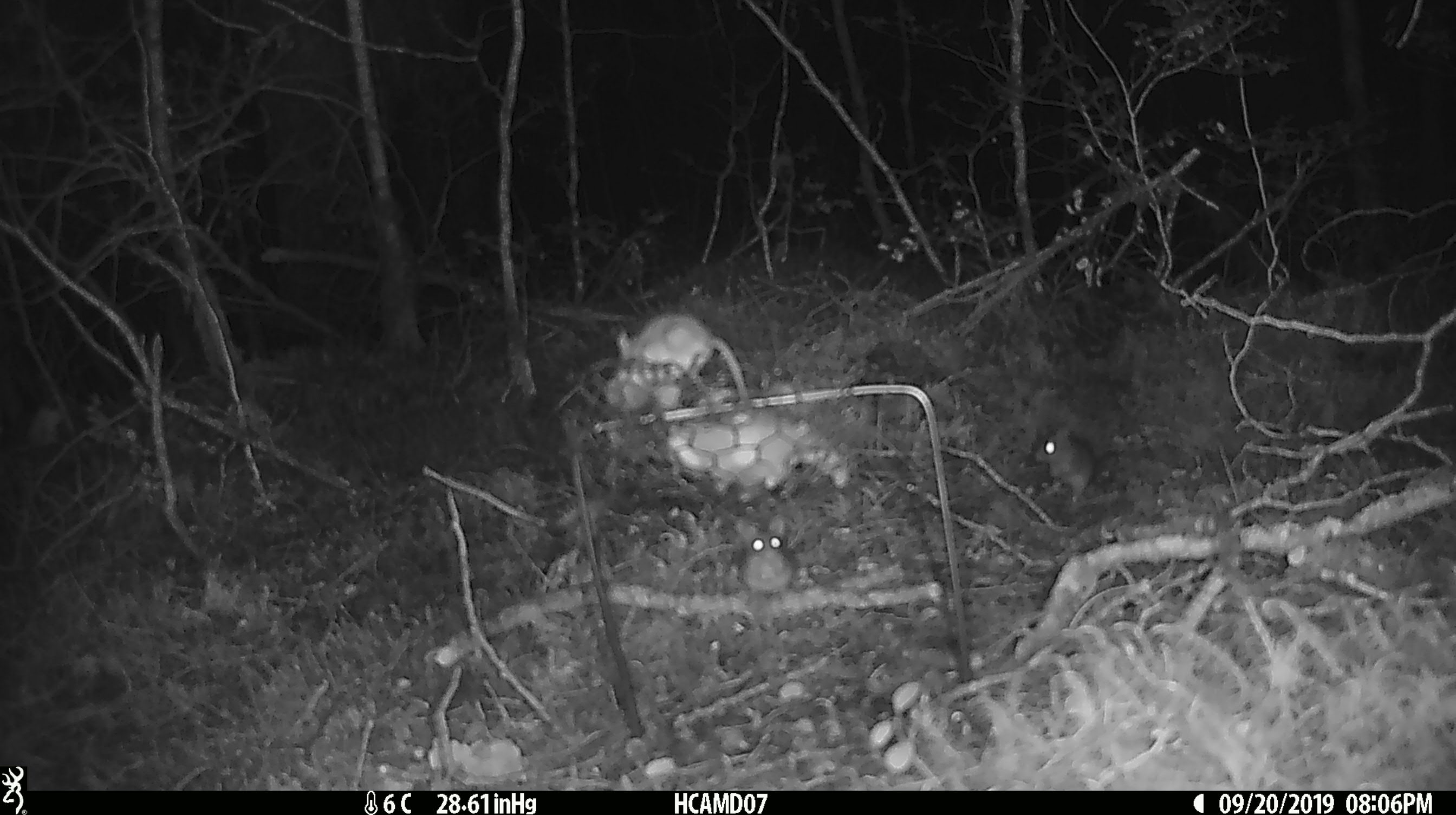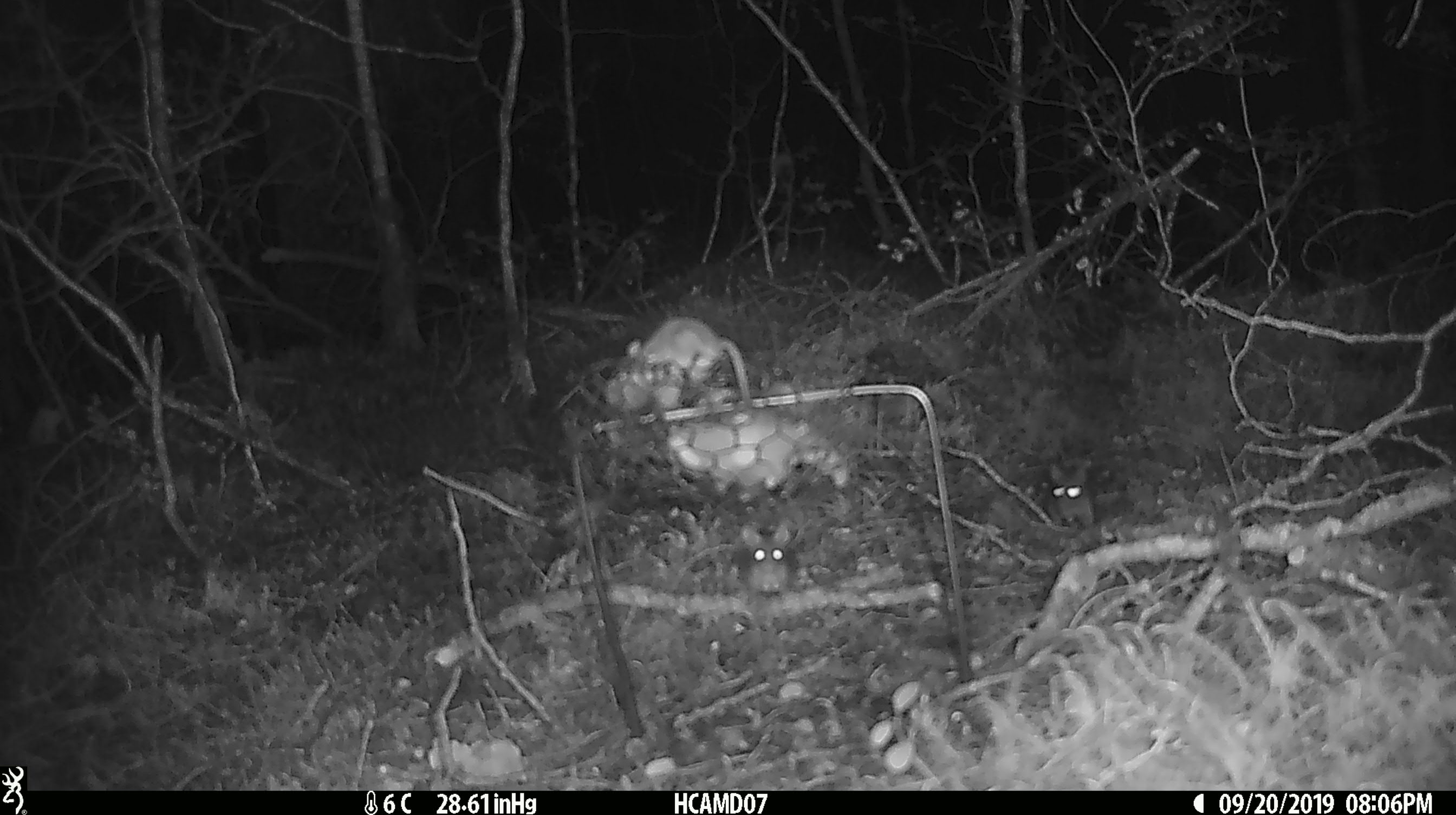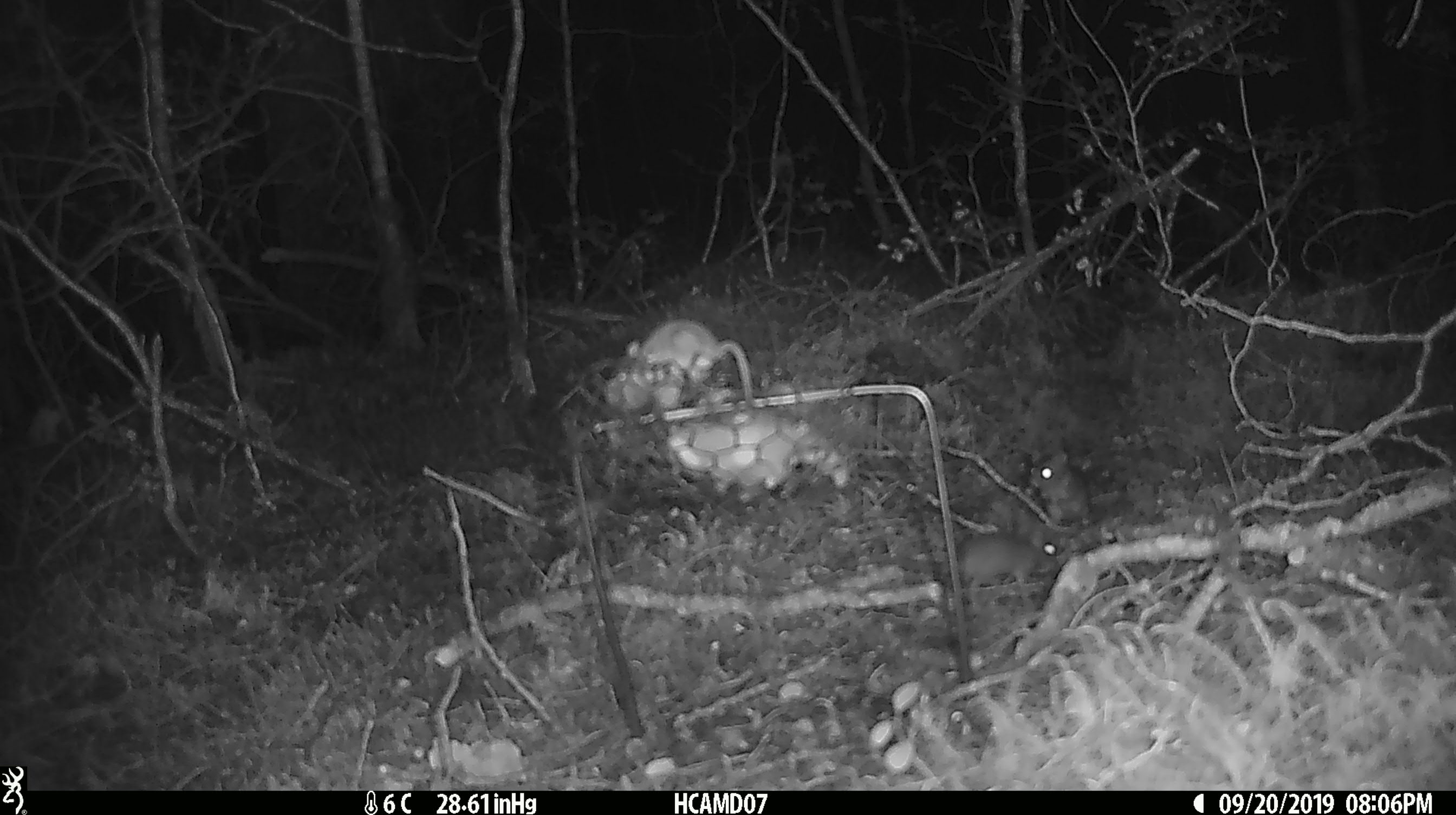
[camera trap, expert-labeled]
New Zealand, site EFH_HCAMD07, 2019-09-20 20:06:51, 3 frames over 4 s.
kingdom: Animalia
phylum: Chordata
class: Mammalia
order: Rodentia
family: Muridae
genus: Mus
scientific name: Mus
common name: mouse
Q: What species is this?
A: Mouse (Mus).